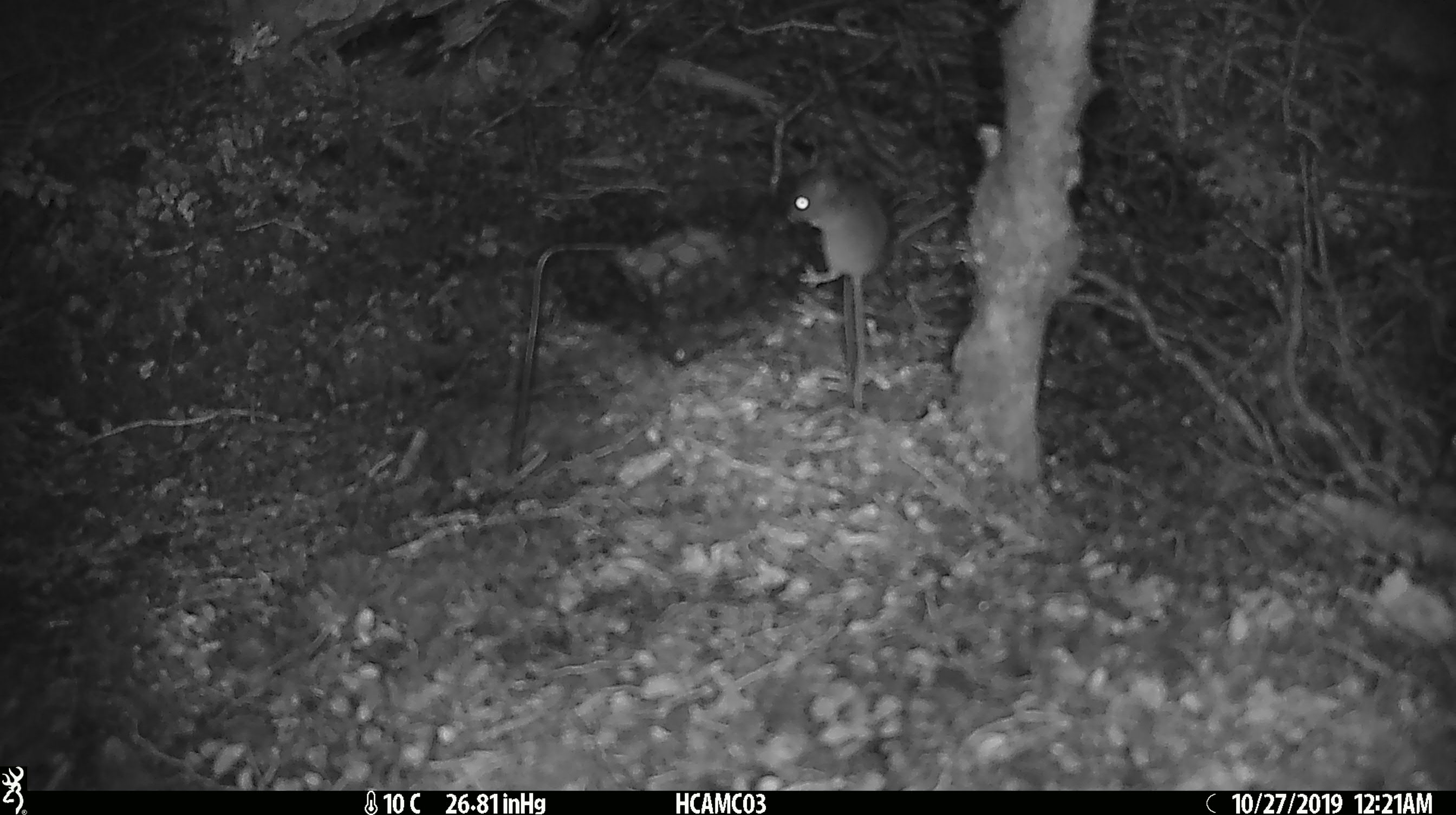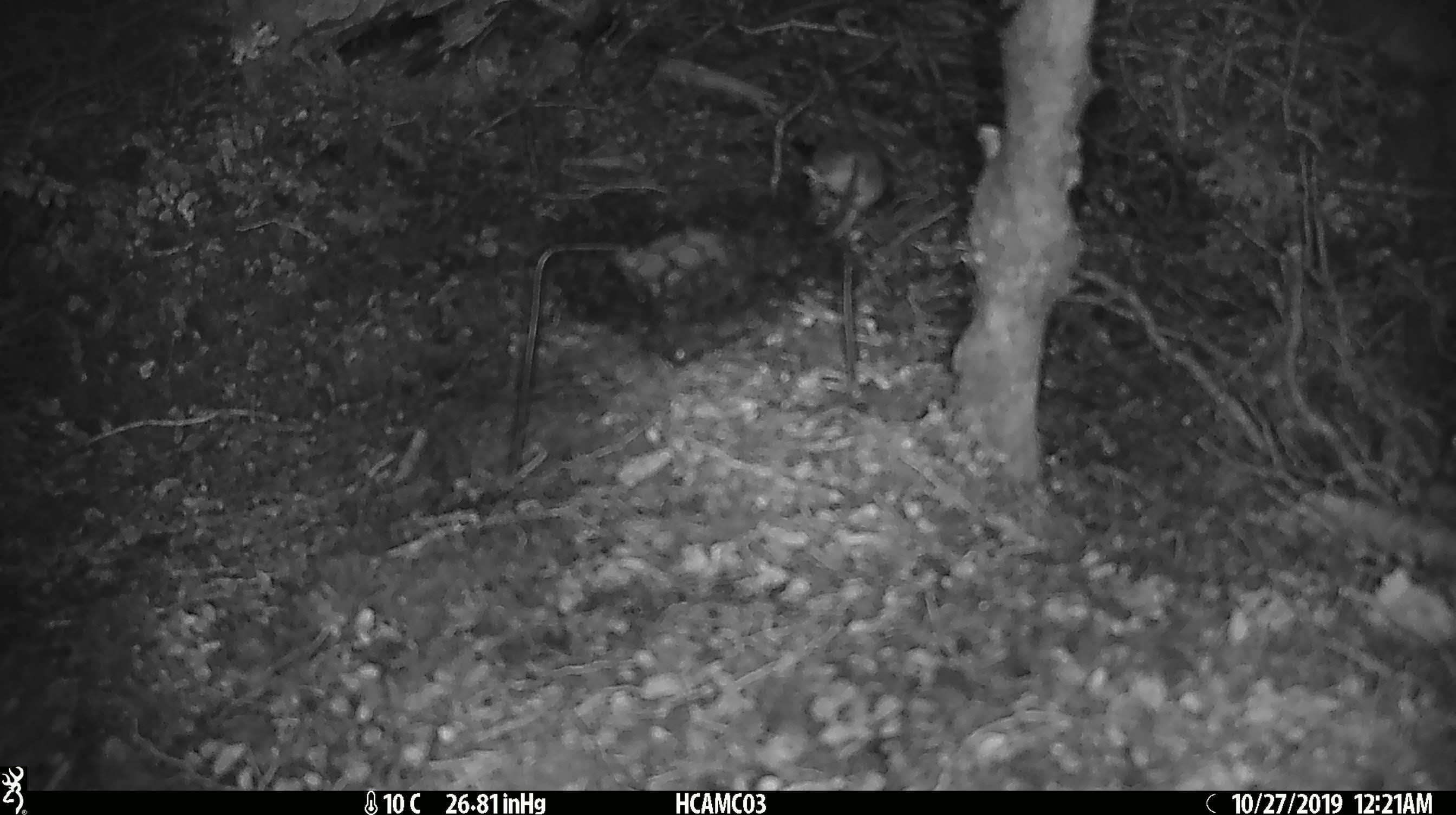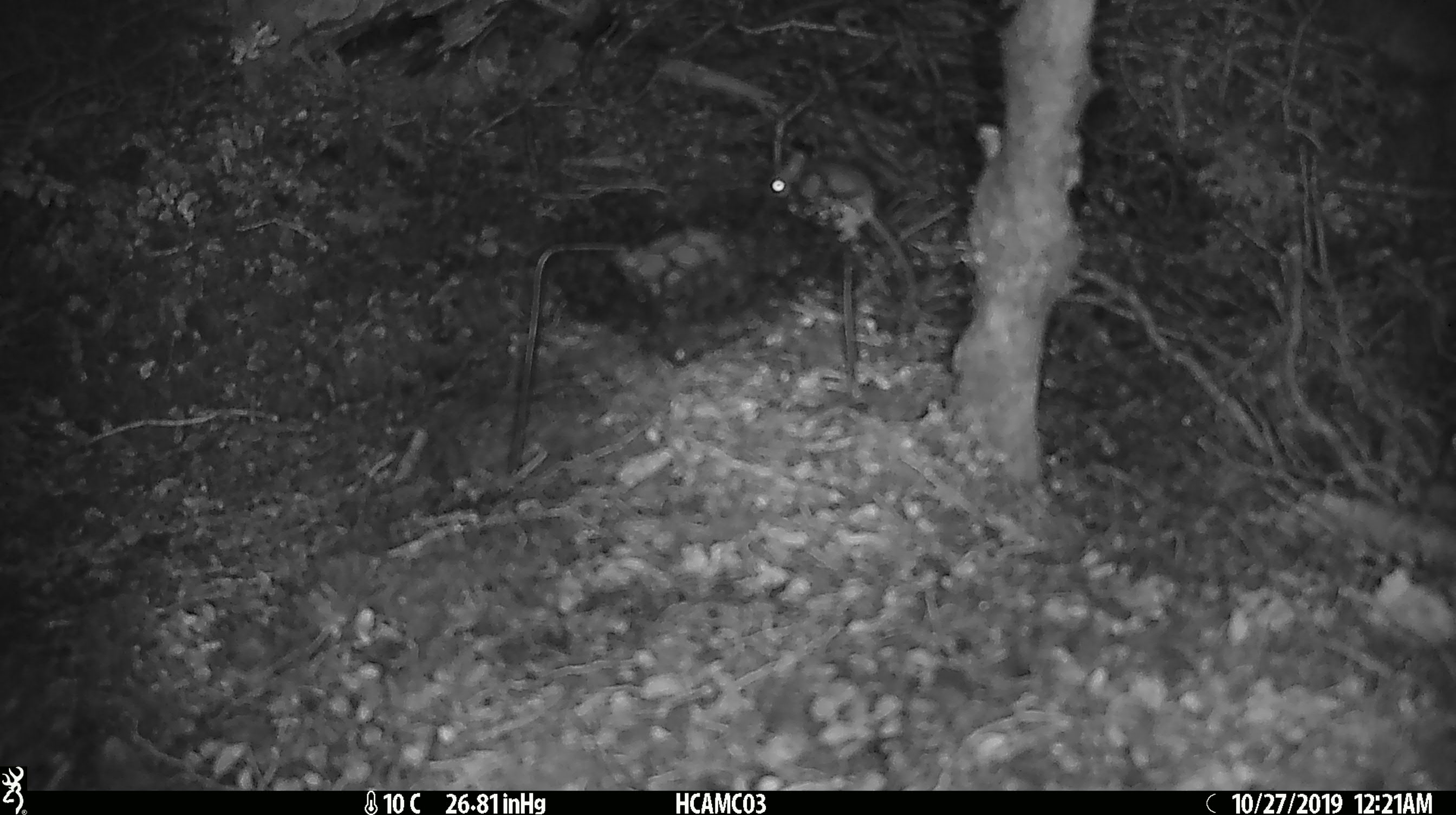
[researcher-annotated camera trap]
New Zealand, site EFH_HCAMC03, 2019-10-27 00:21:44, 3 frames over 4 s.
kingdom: Animalia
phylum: Chordata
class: Mammalia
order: Rodentia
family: Muridae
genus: Mus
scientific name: Mus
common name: mouse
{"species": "mouse (Mus)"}